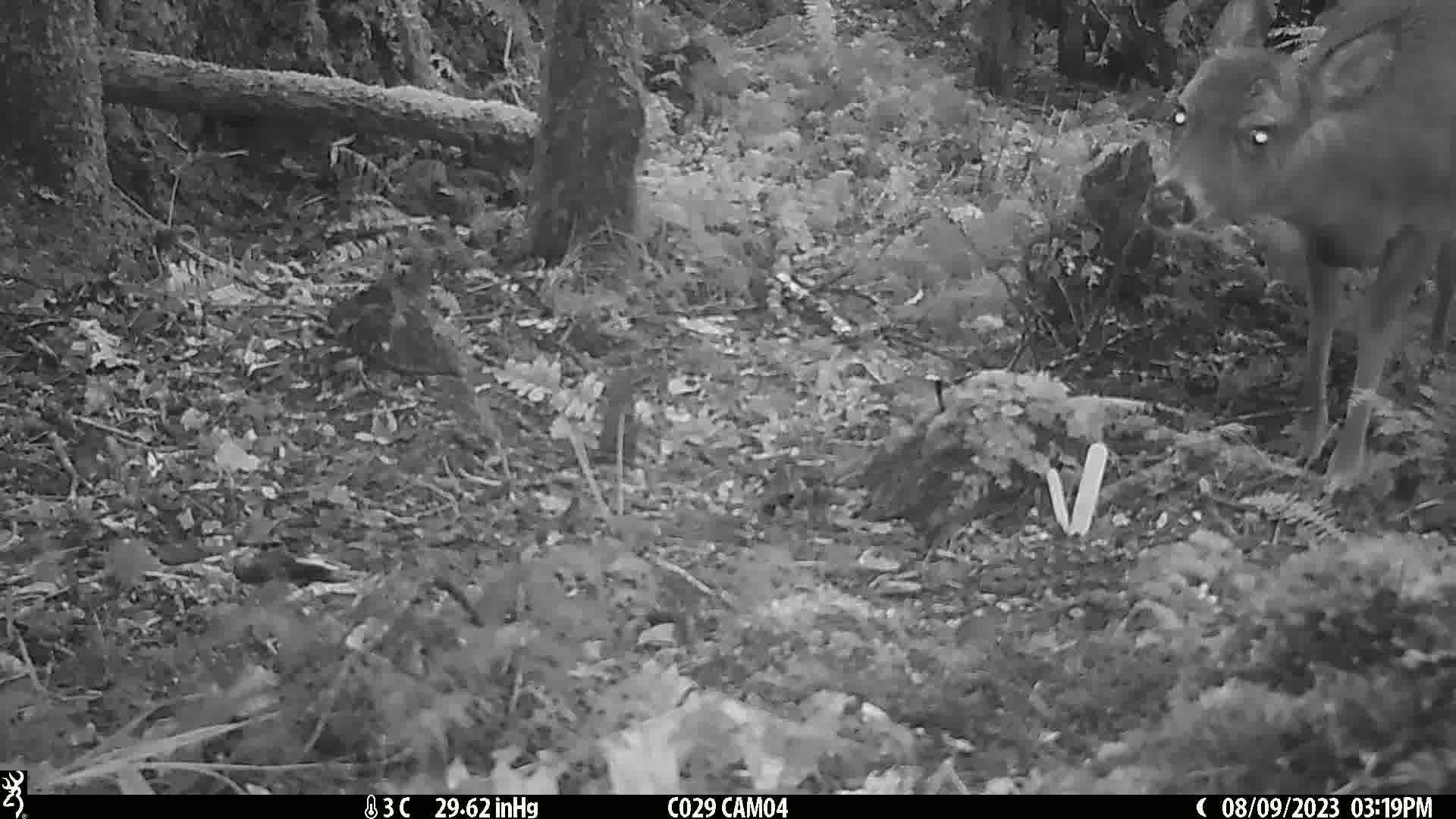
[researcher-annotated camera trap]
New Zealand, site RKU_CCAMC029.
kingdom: Animalia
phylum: Chordata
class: Mammalia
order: Artiodactyla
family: Cervidae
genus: Odocoileus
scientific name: Odocoileus virginianus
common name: white-tailed deer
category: white tailed deer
White tailed deer (white-tailed deer) (Odocoileus virginianus).